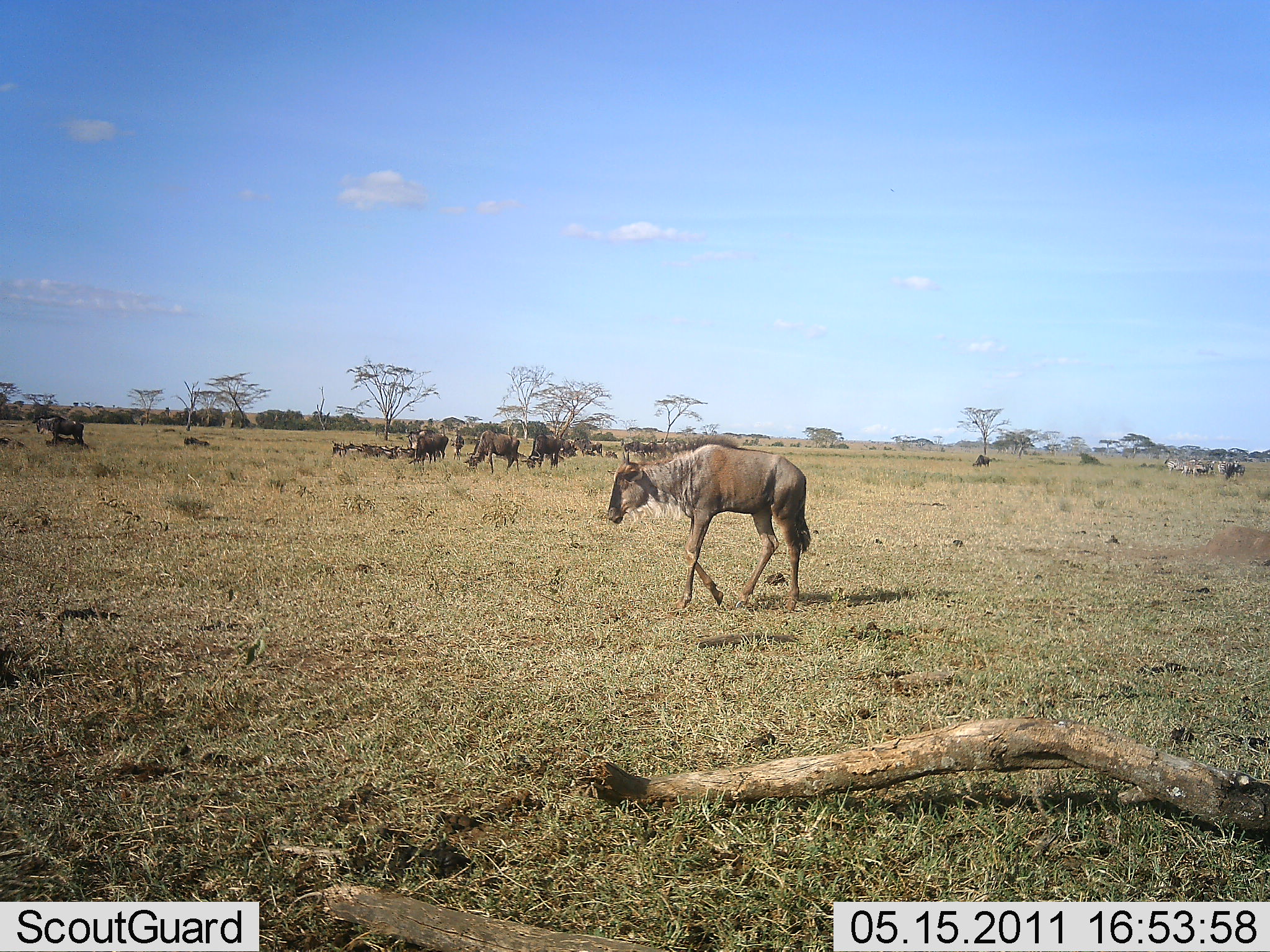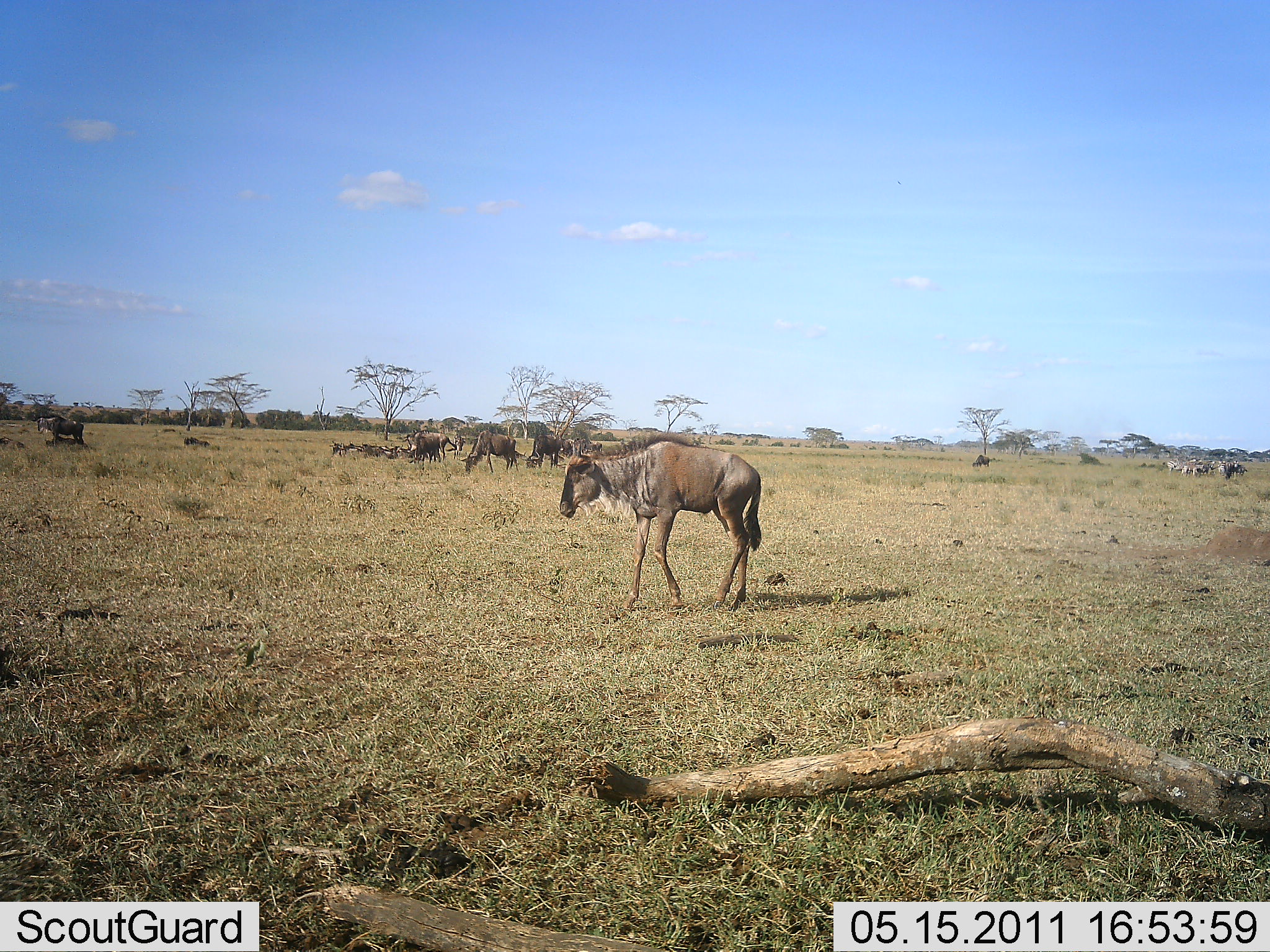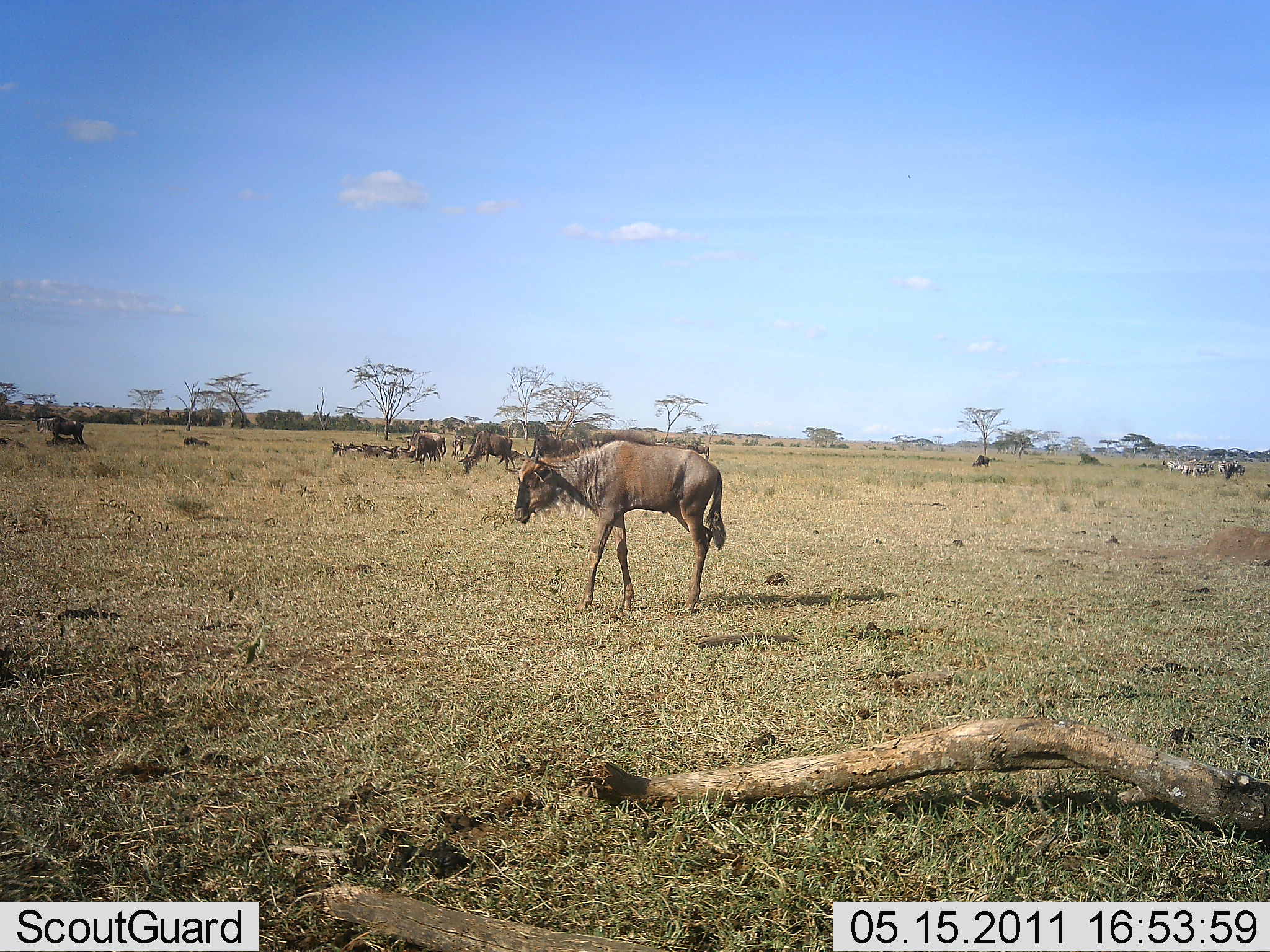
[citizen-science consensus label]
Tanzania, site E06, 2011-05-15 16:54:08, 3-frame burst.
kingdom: Animalia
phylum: Chordata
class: Mammalia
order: Artiodactyla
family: Bovidae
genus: Connochaetes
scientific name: Connochaetes taurinus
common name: blue wildebeest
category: wildebeest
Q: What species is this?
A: Wildebeest (blue wildebeest) (Connochaetes taurinus).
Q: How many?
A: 11-50.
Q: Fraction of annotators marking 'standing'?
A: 38%.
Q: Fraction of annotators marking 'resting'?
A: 15%.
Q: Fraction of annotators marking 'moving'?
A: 85%.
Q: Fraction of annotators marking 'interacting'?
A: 0%.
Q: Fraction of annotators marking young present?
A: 15%.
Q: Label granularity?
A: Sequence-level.